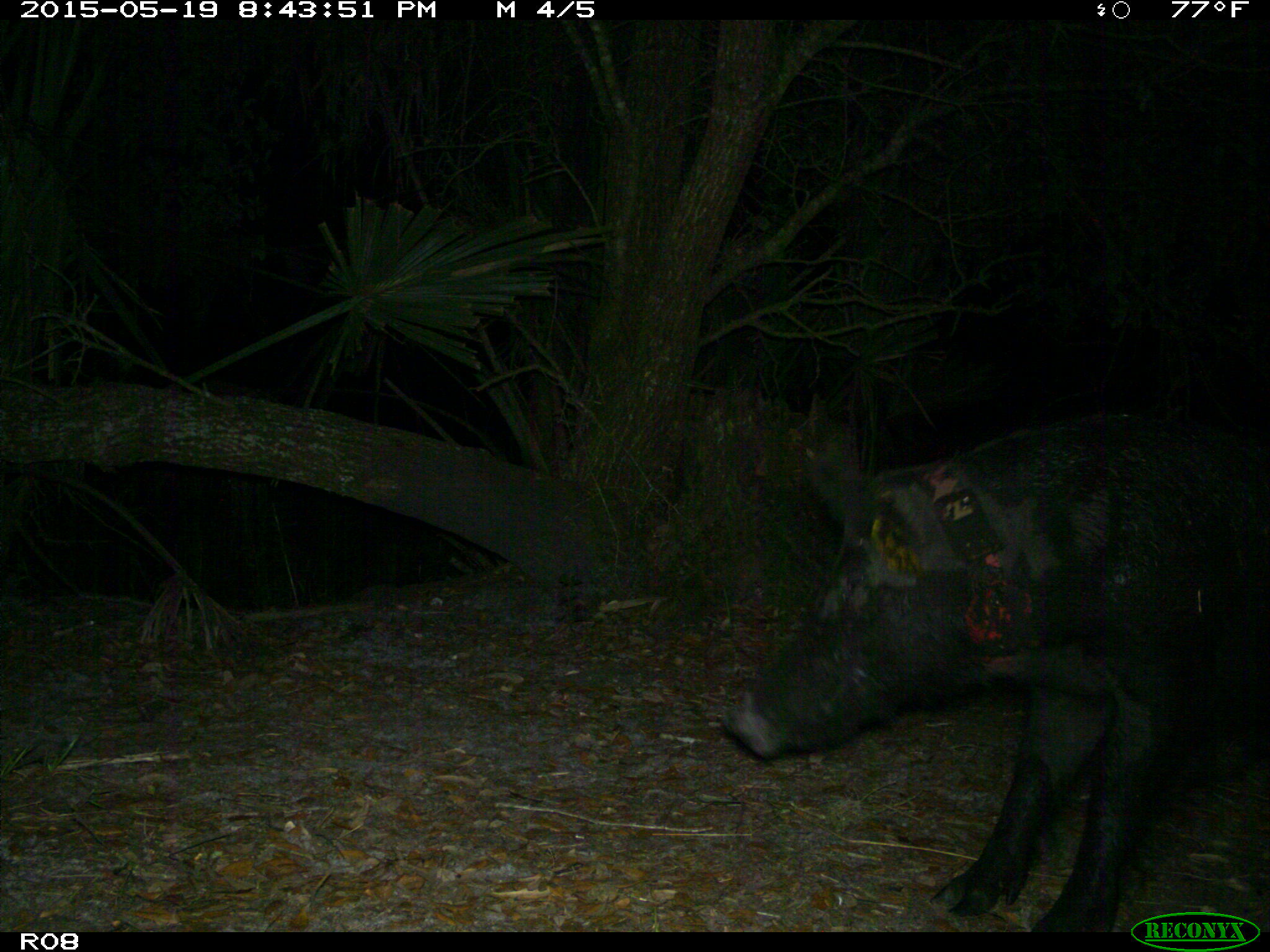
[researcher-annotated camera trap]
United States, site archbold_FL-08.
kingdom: Animalia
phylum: Chordata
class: Mammalia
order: Artiodactyla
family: Suidae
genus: Sus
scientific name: Sus scrofa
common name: wild boar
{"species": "Sus scrofa (wild boar)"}